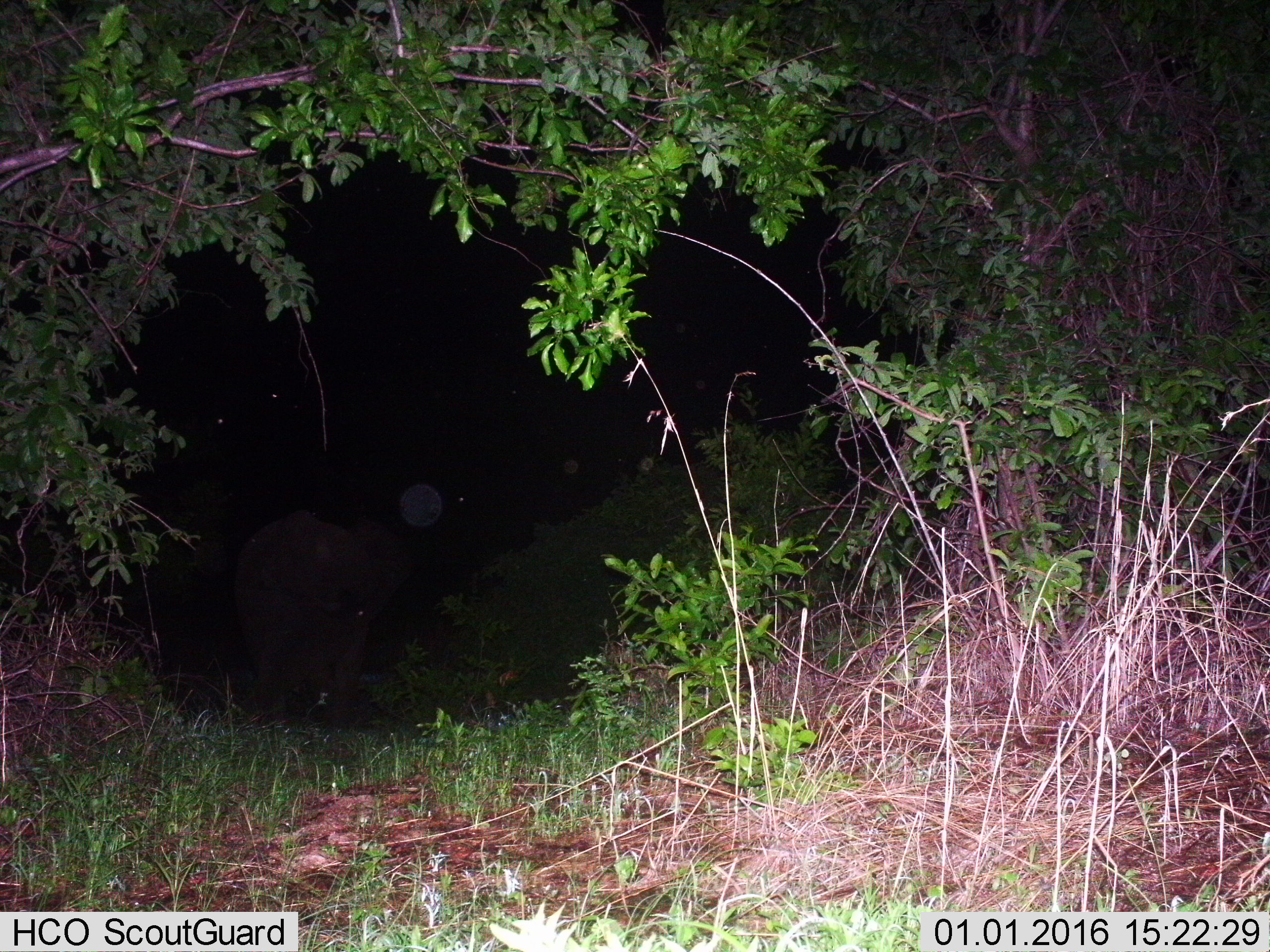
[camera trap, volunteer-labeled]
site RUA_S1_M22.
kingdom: Animalia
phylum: Chordata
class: Mammalia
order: Proboscidea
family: Elephantidae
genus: Loxodonta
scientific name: Loxodonta africana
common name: african bush elephant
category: elephant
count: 1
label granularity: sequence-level